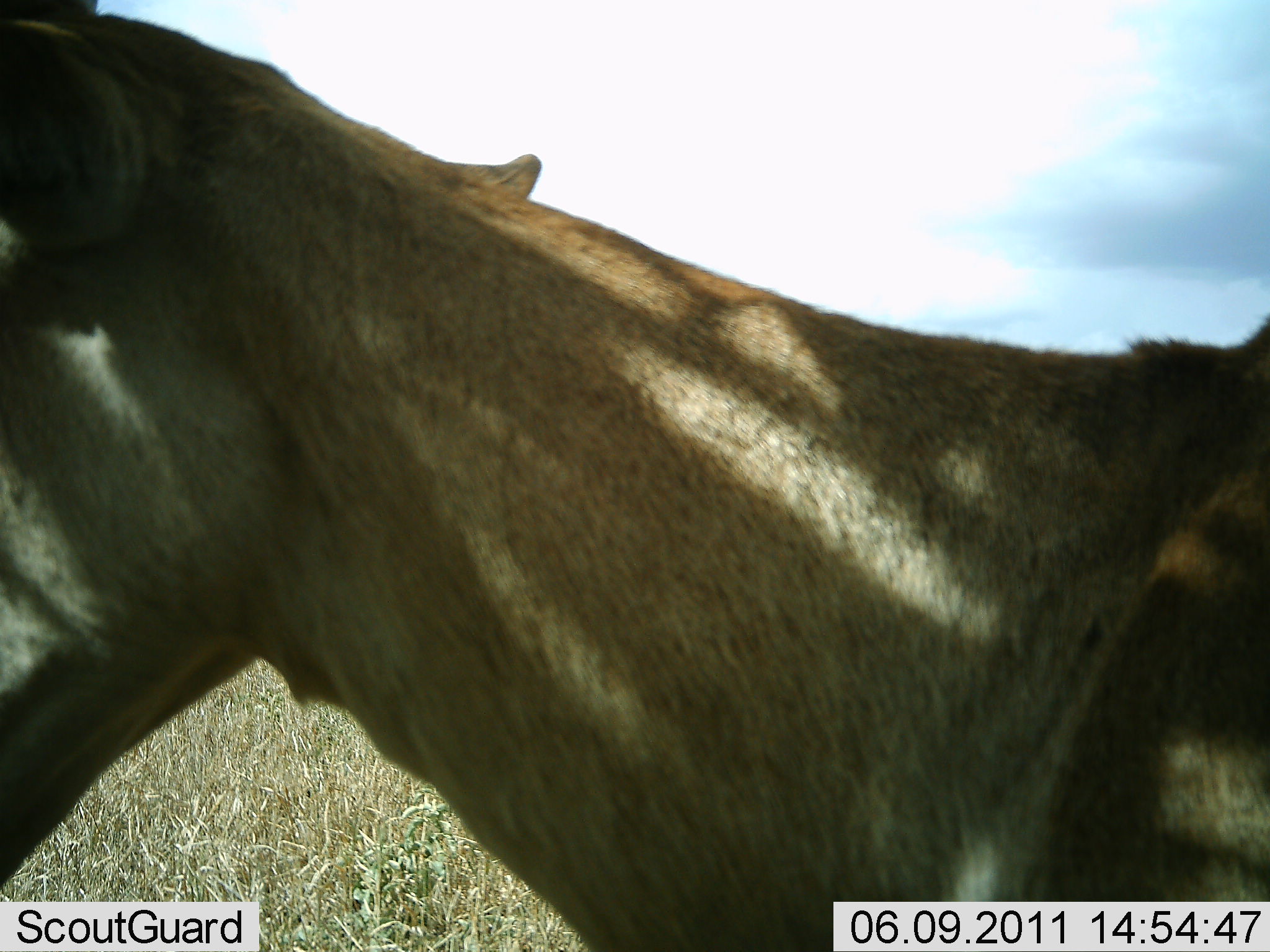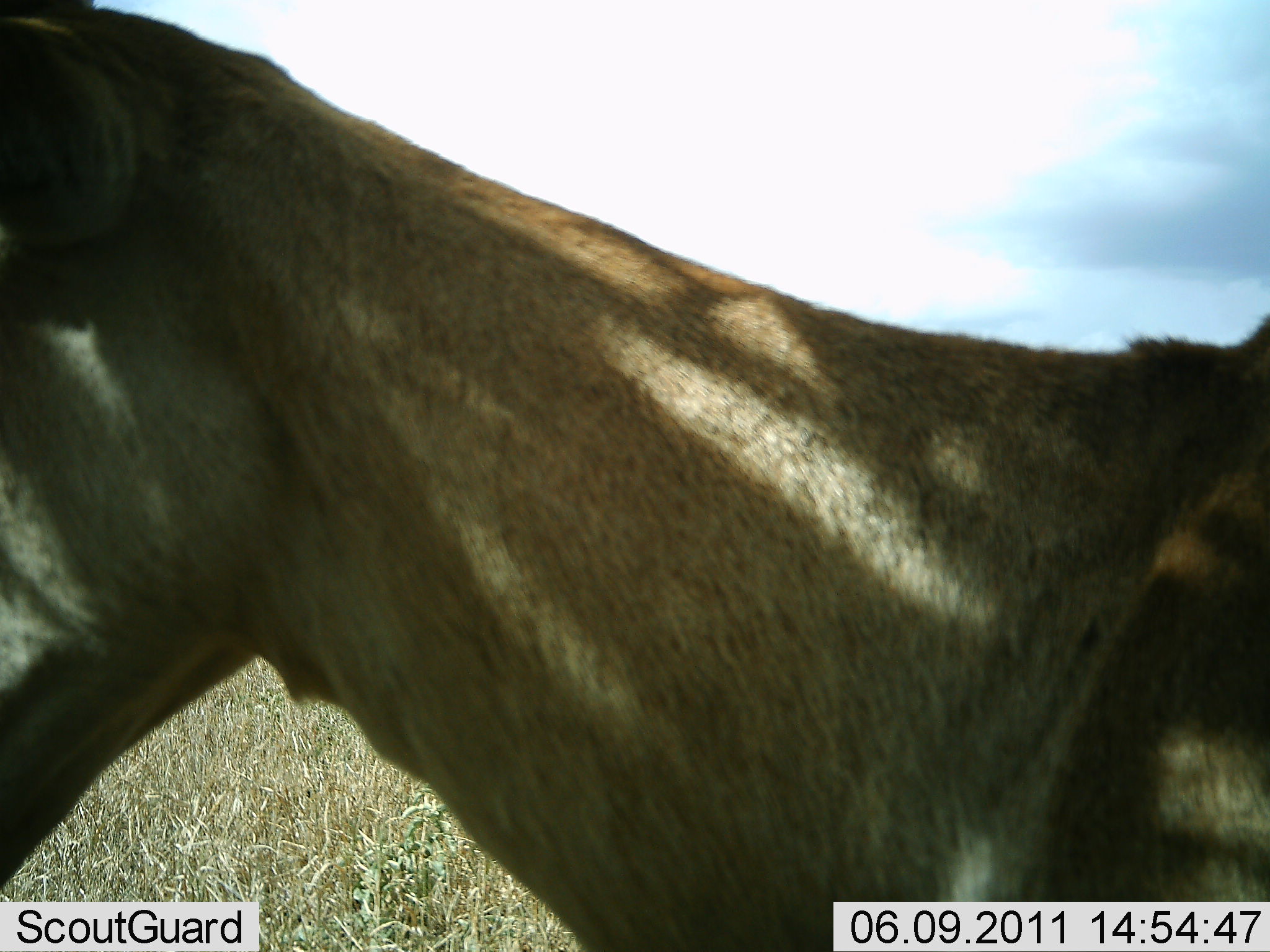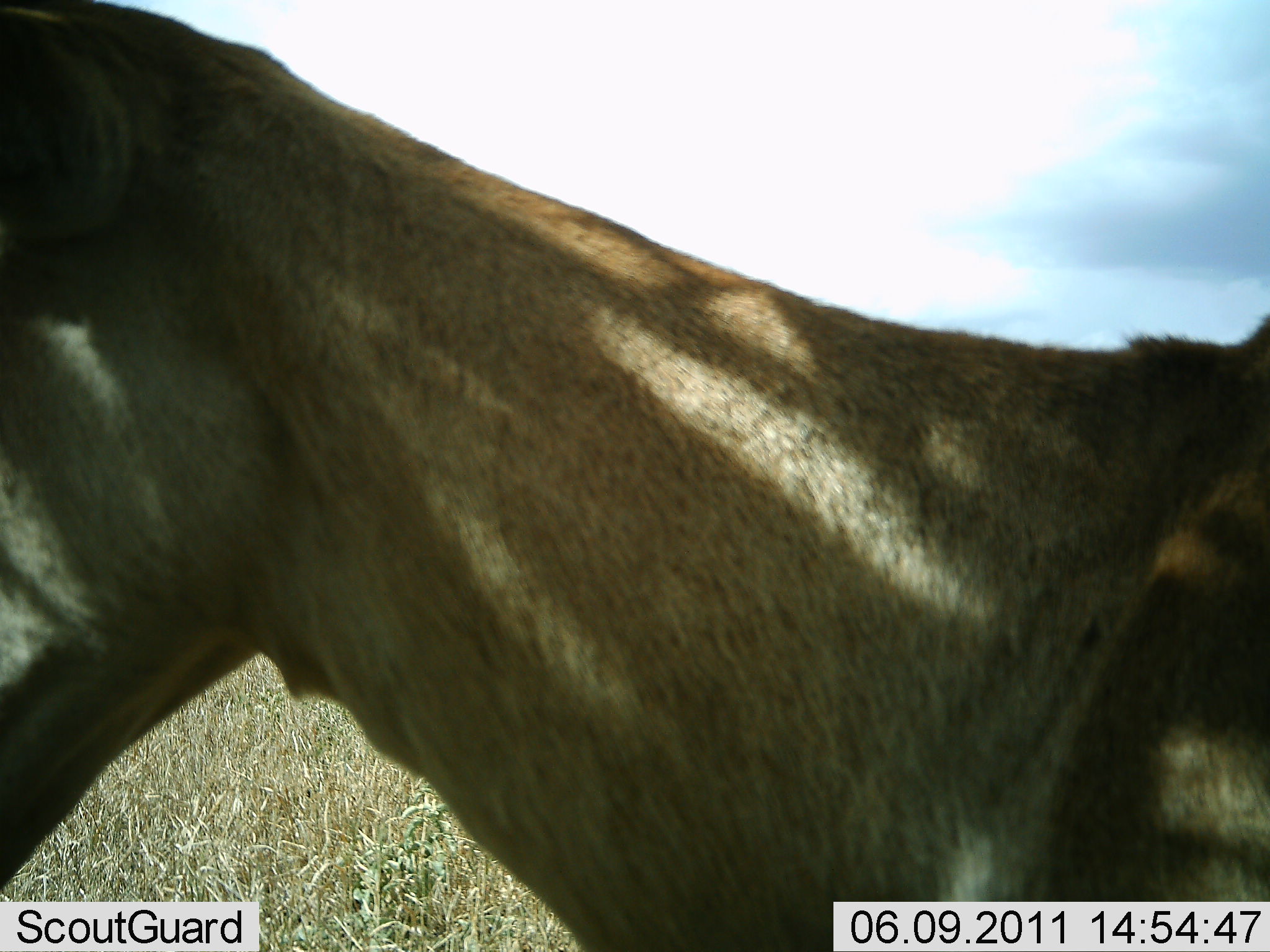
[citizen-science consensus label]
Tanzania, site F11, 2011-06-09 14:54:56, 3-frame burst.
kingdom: Animalia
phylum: Chordata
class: Mammalia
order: Artiodactyla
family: Bovidae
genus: Alcelaphus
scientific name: Alcelaphus buselaphus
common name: hartebeest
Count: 1.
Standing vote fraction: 83%.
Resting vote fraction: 17%.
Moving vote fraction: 0%.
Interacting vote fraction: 0%.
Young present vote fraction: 0%.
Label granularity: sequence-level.